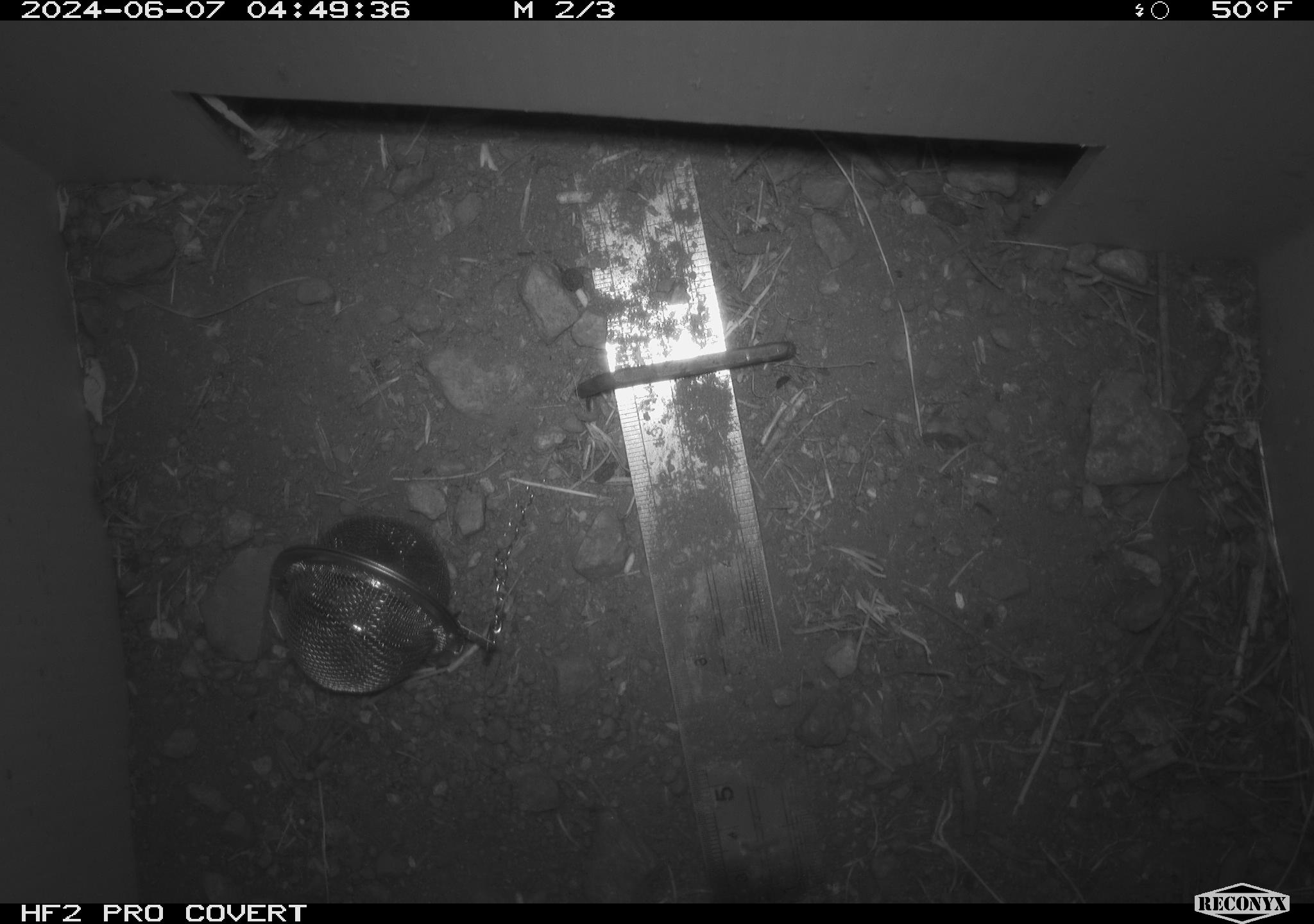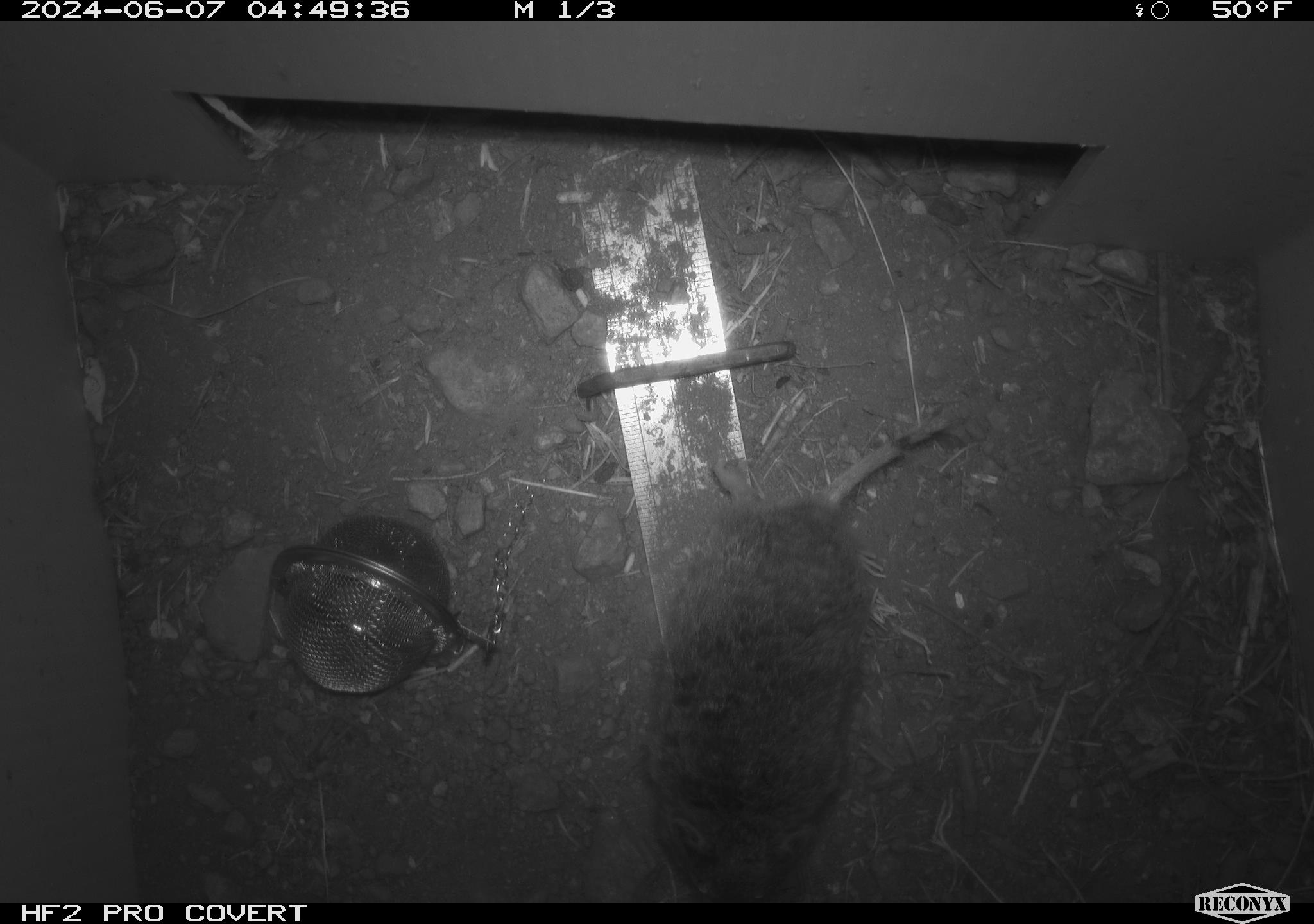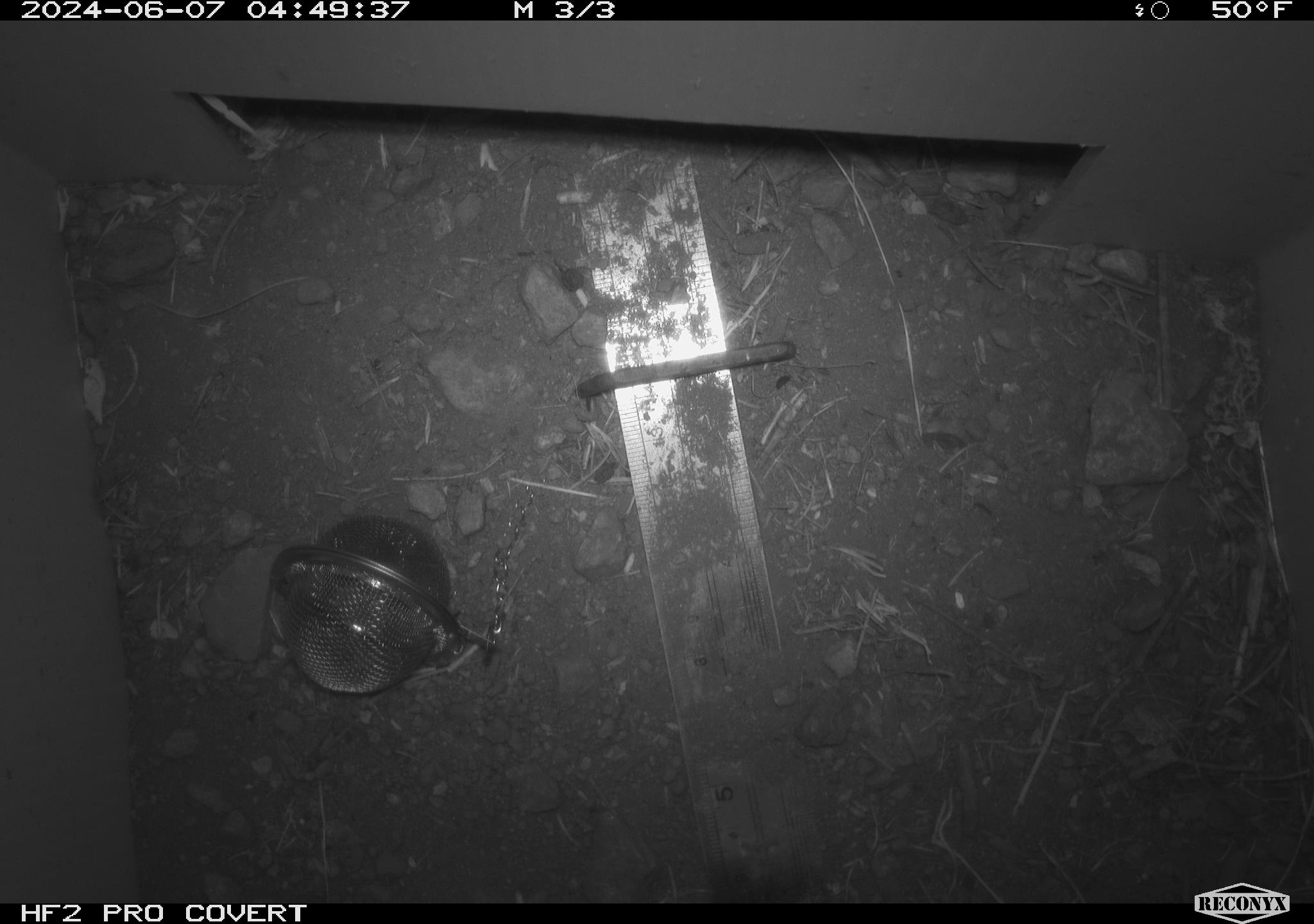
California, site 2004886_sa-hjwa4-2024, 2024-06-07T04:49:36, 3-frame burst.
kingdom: Animalia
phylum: Chordata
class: Mammalia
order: Rodentia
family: Cricetidae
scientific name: Cricetidae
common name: hamsters, voles, lemmings, and allies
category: cricetidae family